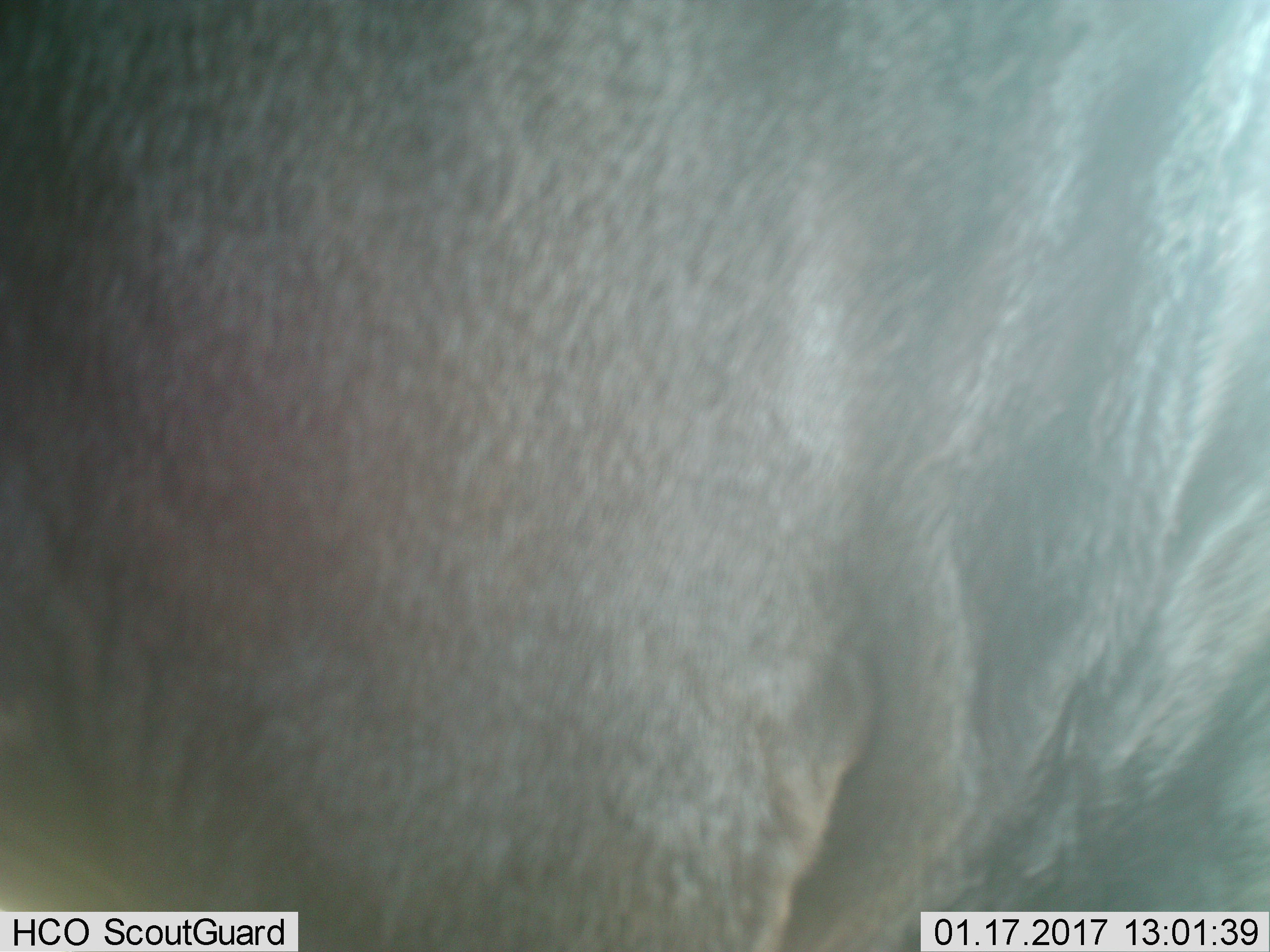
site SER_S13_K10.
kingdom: Animalia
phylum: Chordata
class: Mammalia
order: Artiodactyla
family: Bovidae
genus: Connochaetes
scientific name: Connochaetes taurinus taurinus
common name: blue wildebeest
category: wildebeestblue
Wildebeestblue (blue wildebeest) (Connochaetes taurinus taurinus), count 1. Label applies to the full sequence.